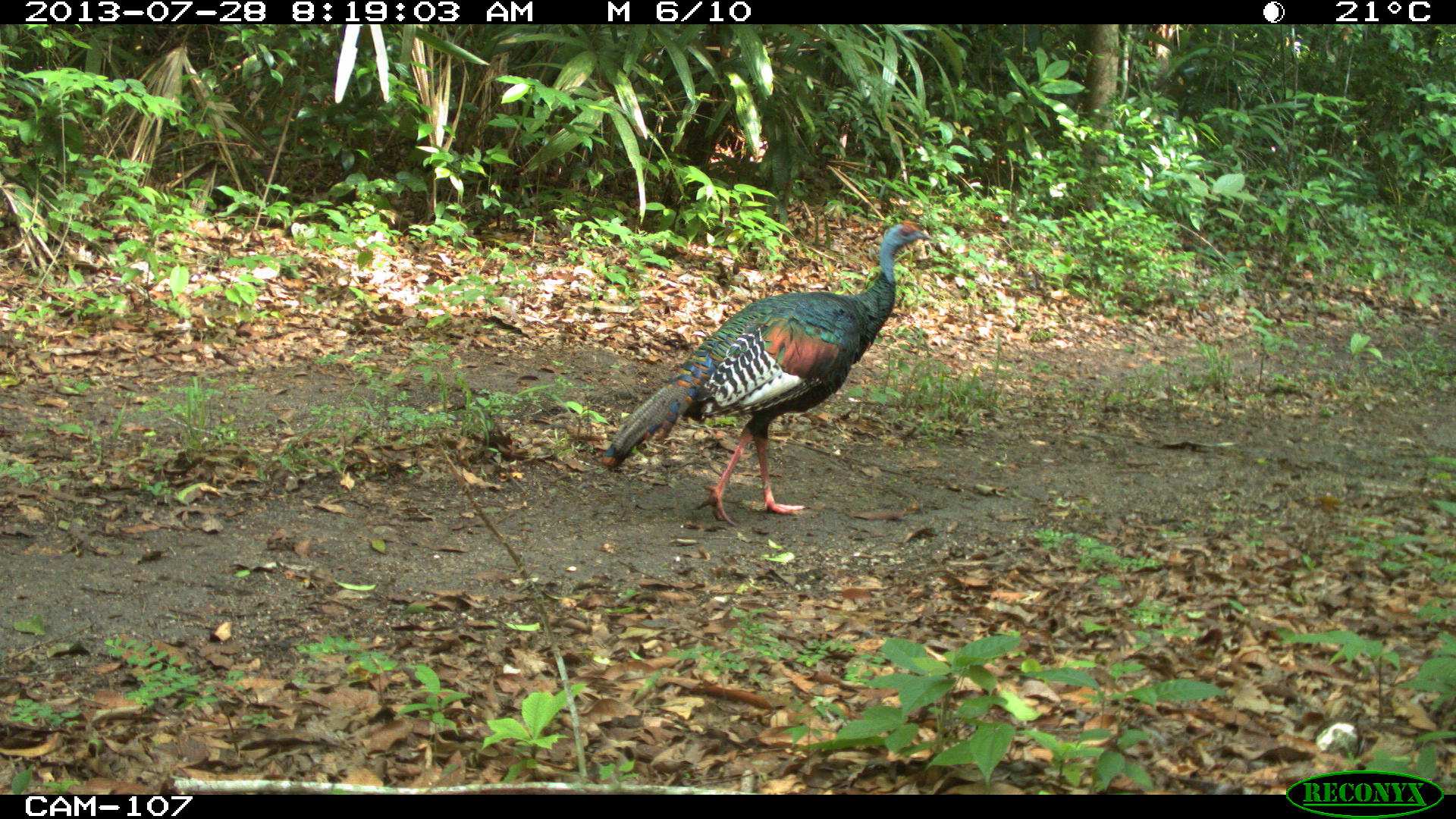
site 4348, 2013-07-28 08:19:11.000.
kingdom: Animalia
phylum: Chordata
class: Aves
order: Galliformes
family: Phasianidae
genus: Meleagris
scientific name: Meleagris ocellata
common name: ocellated turkey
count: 1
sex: male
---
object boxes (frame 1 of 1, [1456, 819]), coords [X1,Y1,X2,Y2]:
meleagris ocellata: [601,218,934,526]